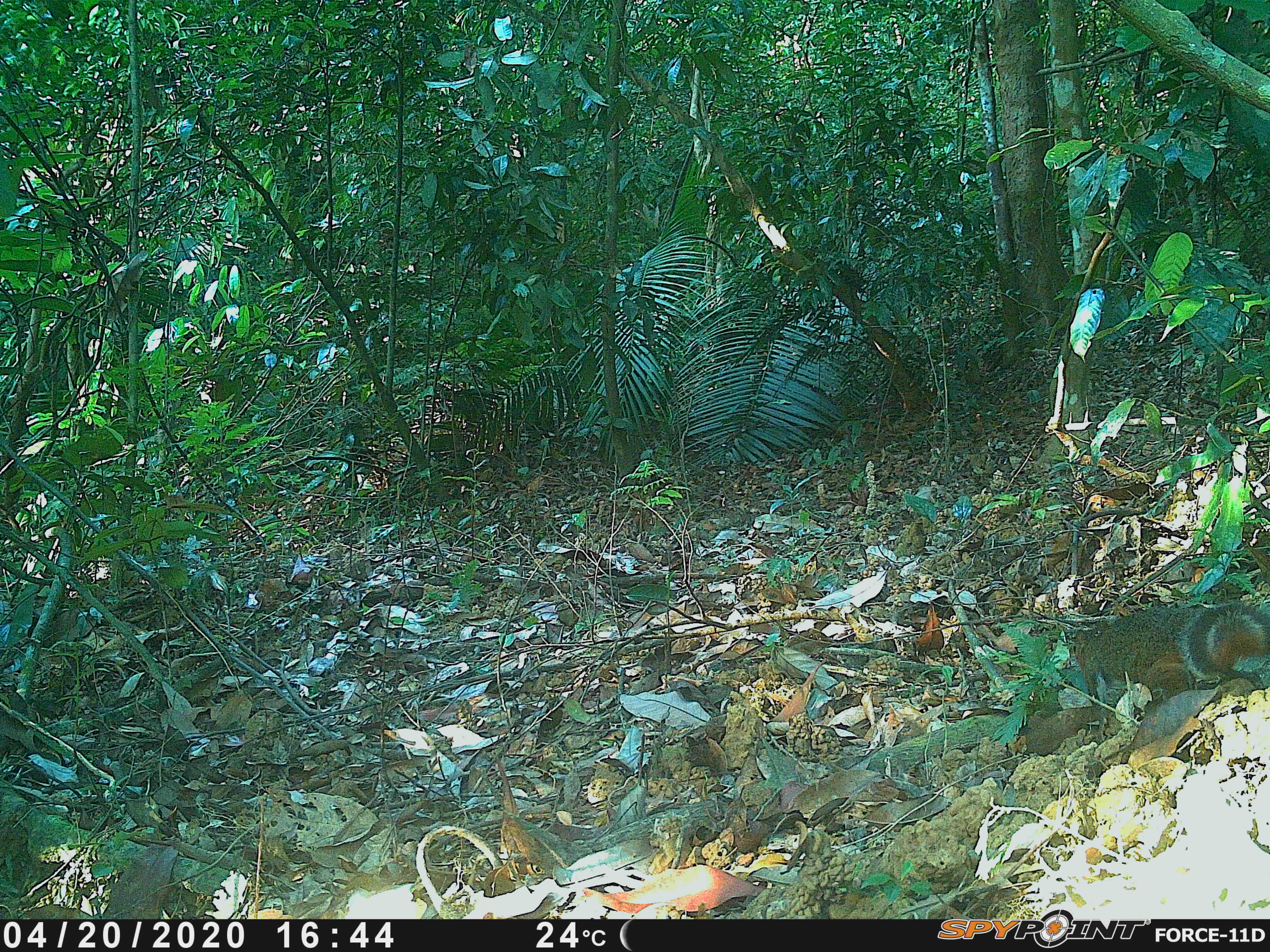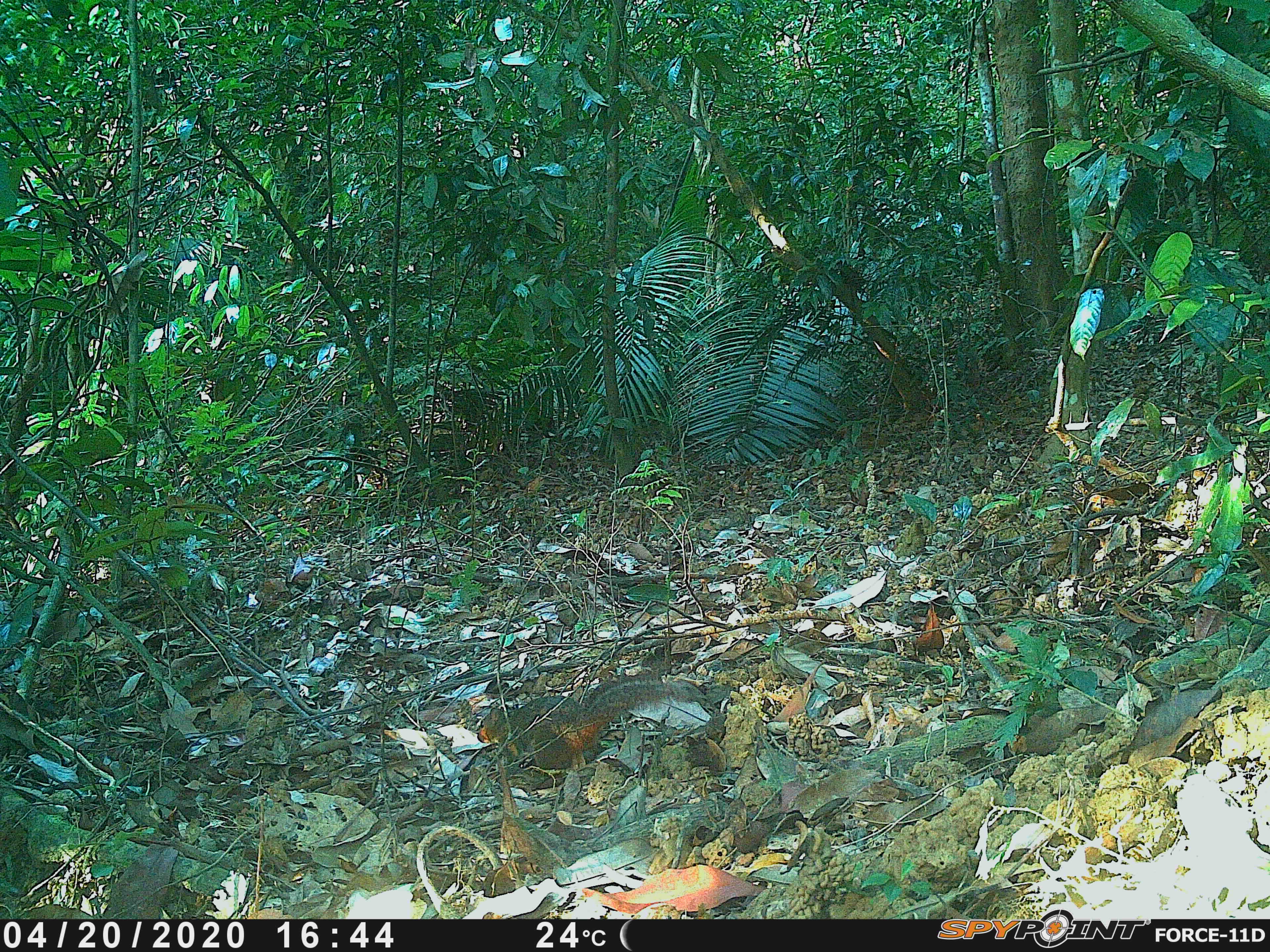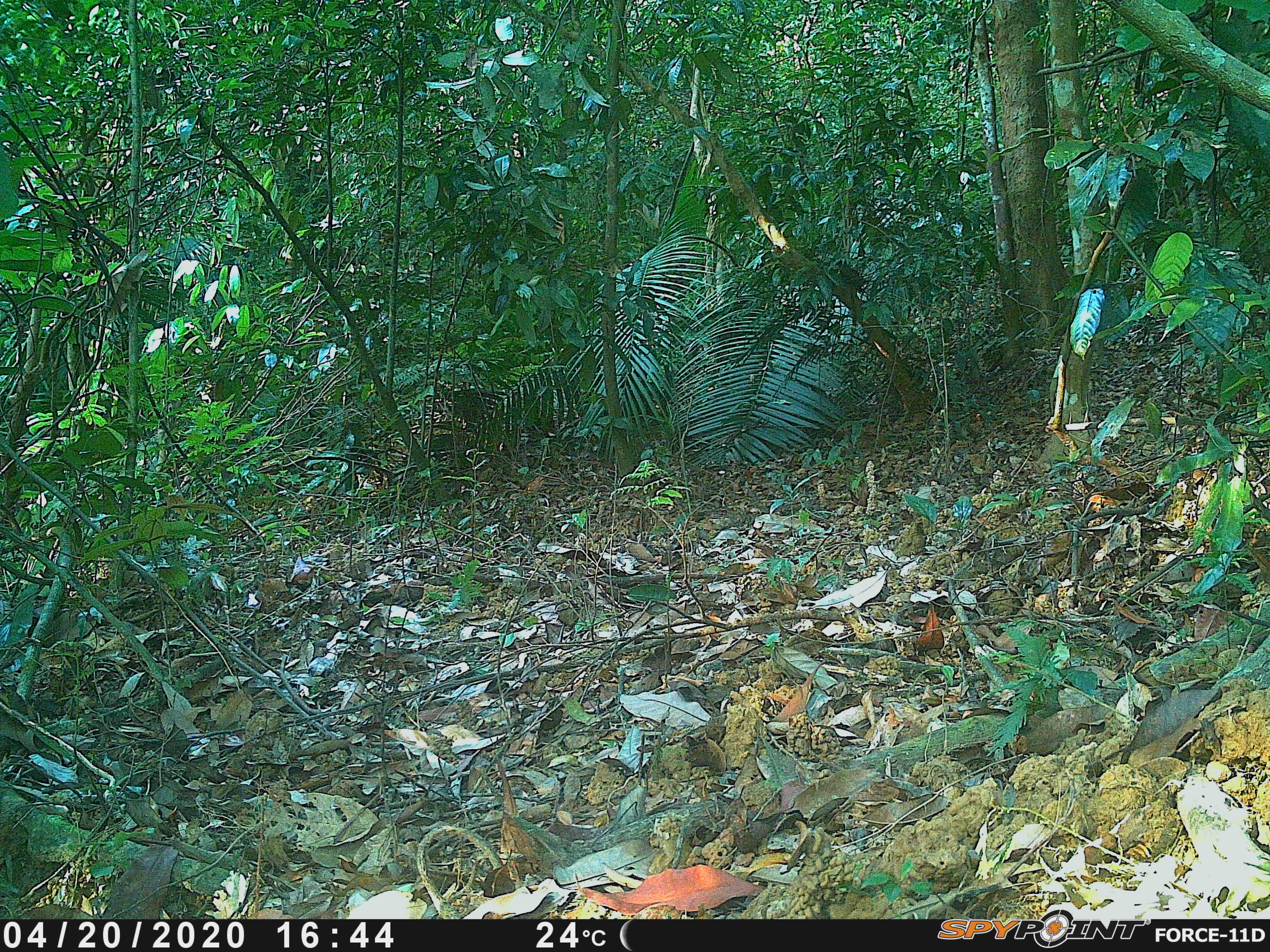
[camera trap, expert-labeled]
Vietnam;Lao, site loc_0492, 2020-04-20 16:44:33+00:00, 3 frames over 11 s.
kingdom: Animalia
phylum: Chordata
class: Mammalia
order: Rodentia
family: Sciuridae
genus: Dremomys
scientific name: Dremomys rufigenis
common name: red-cheeked squirrel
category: red cheeked squirrel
Red cheeked squirrel (red-cheeked squirrel) (Dremomys rufigenis). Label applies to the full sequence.